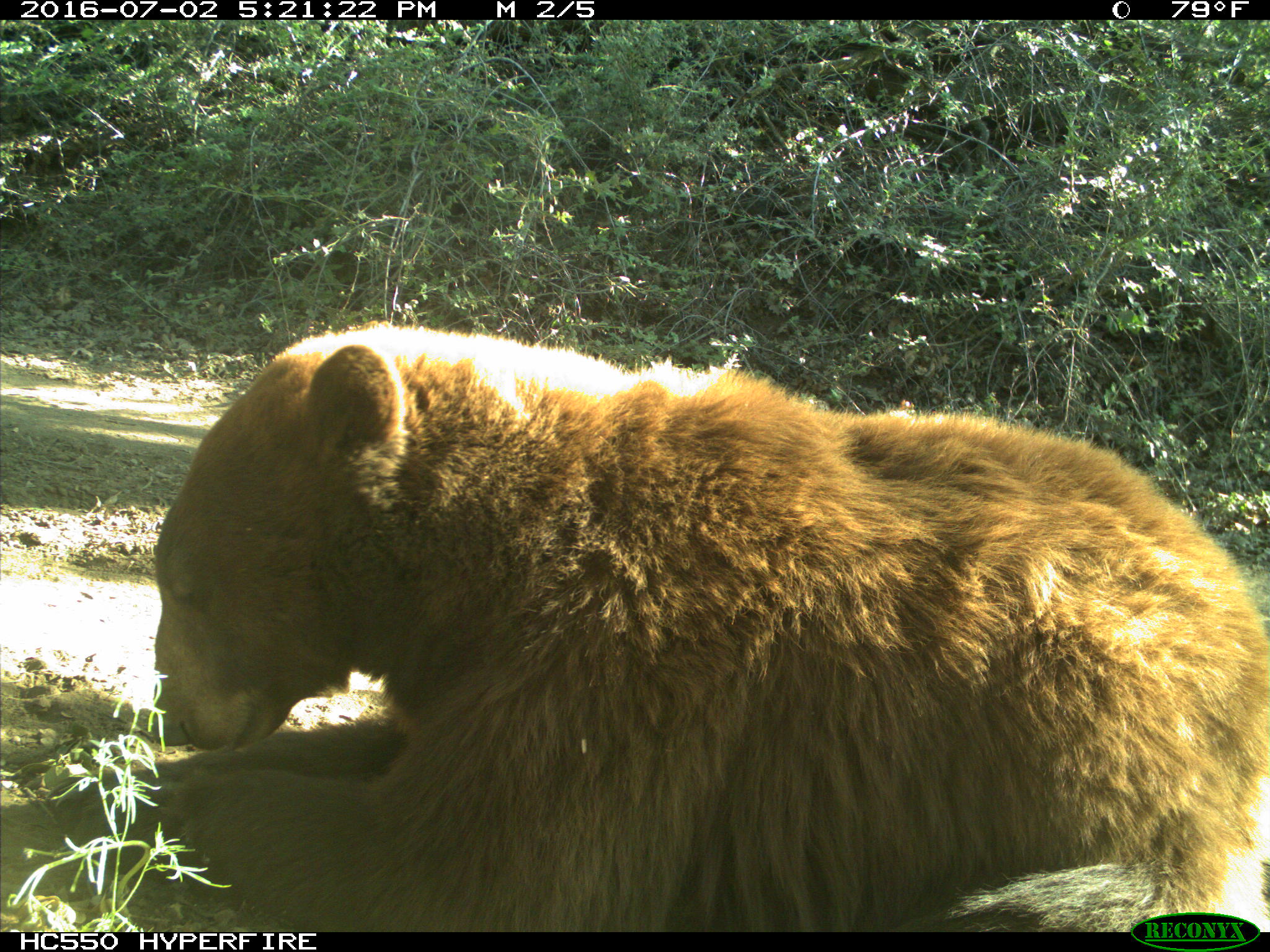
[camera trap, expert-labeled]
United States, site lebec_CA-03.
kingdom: Animalia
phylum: Chordata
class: Mammalia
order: Carnivora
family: Ursidae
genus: Ursus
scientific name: Ursus americanus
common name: american black bear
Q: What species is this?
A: Ursus americanus (american black bear).